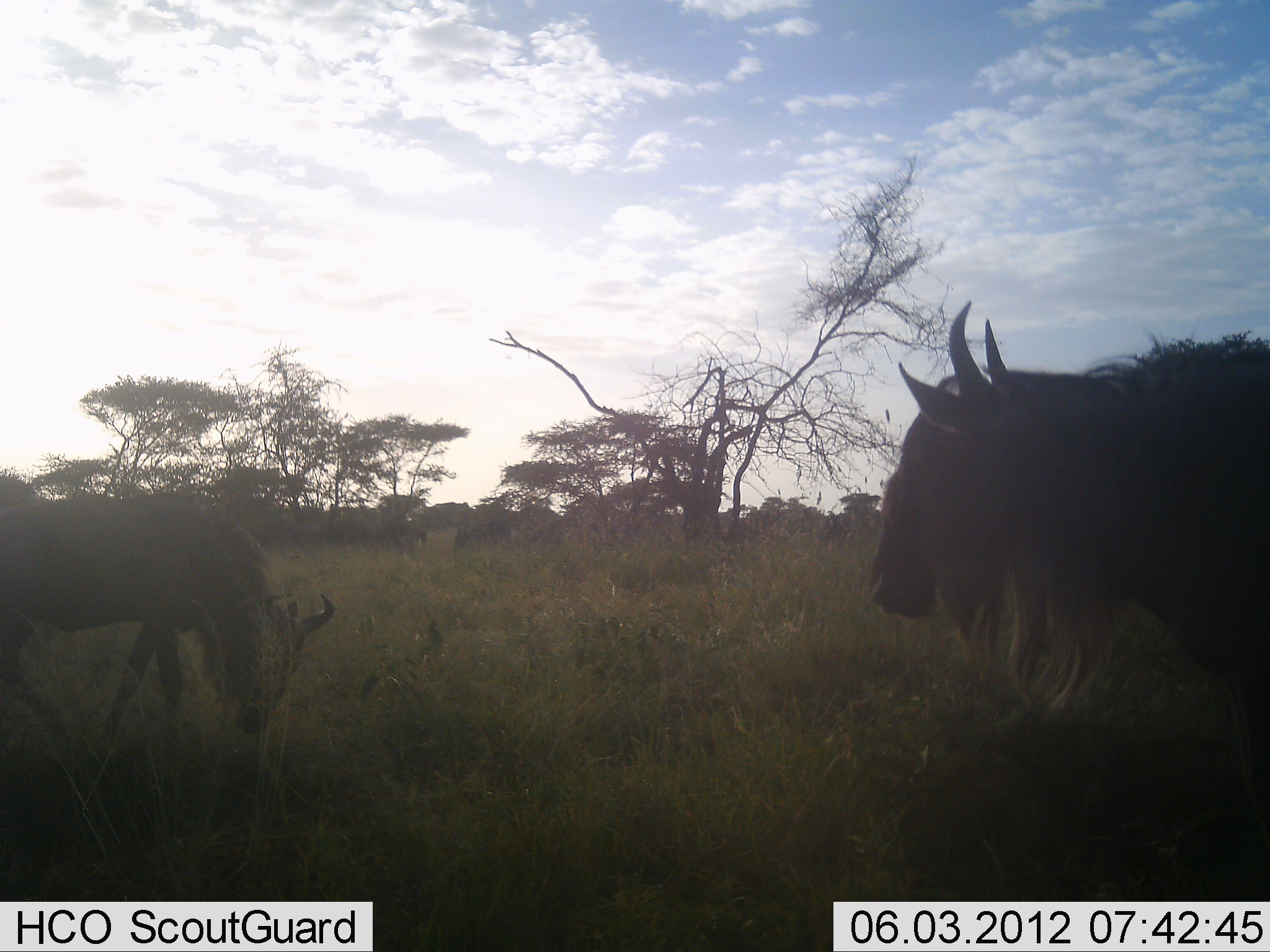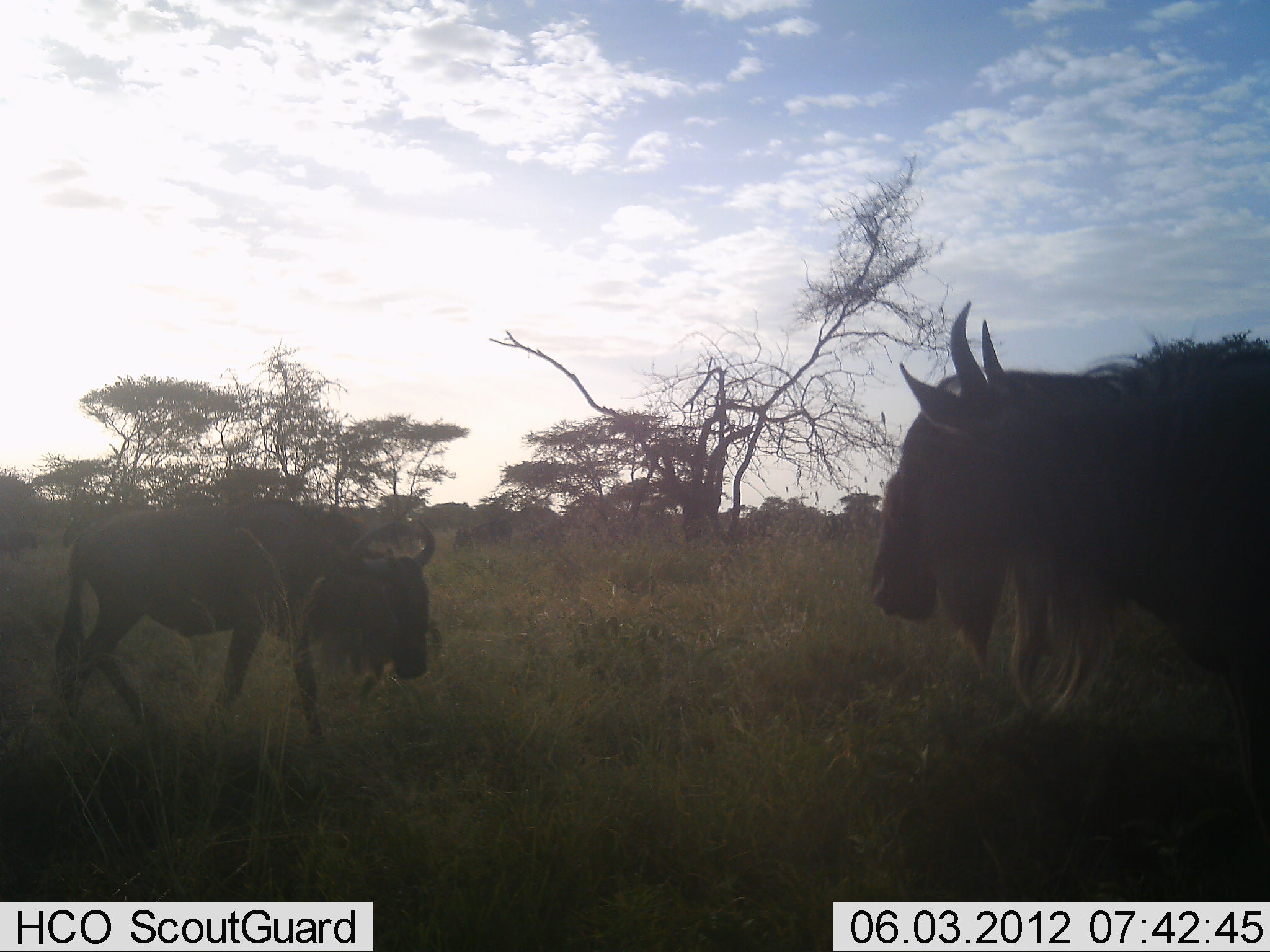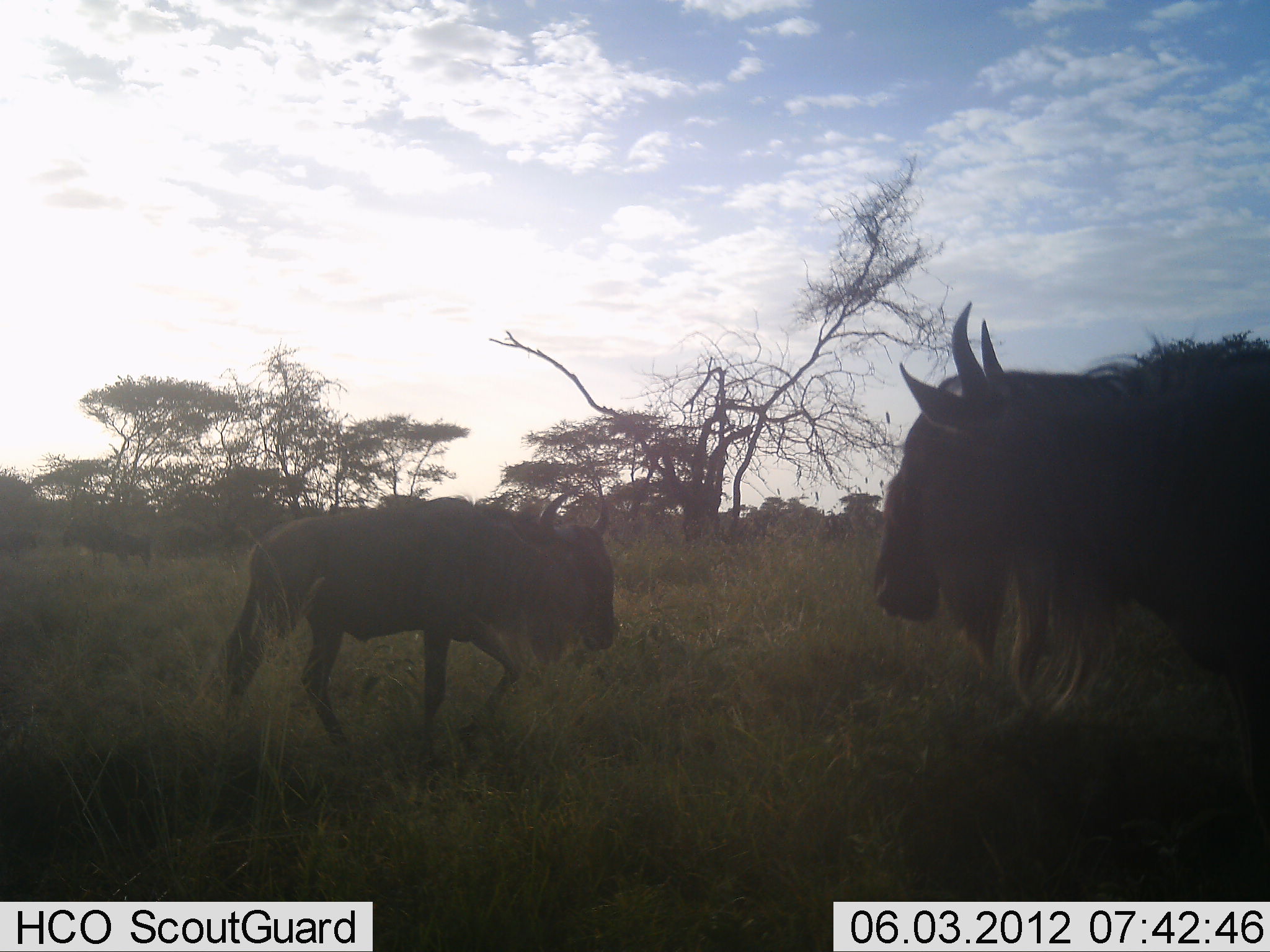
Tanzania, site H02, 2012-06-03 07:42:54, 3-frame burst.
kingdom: Animalia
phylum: Chordata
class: Mammalia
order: Artiodactyla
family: Bovidae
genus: Connochaetes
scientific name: Connochaetes taurinus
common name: blue wildebeest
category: wildebeest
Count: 2.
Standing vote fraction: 73%.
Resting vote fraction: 0%.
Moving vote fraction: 73%.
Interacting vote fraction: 0%.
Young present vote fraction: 0%.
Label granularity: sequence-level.